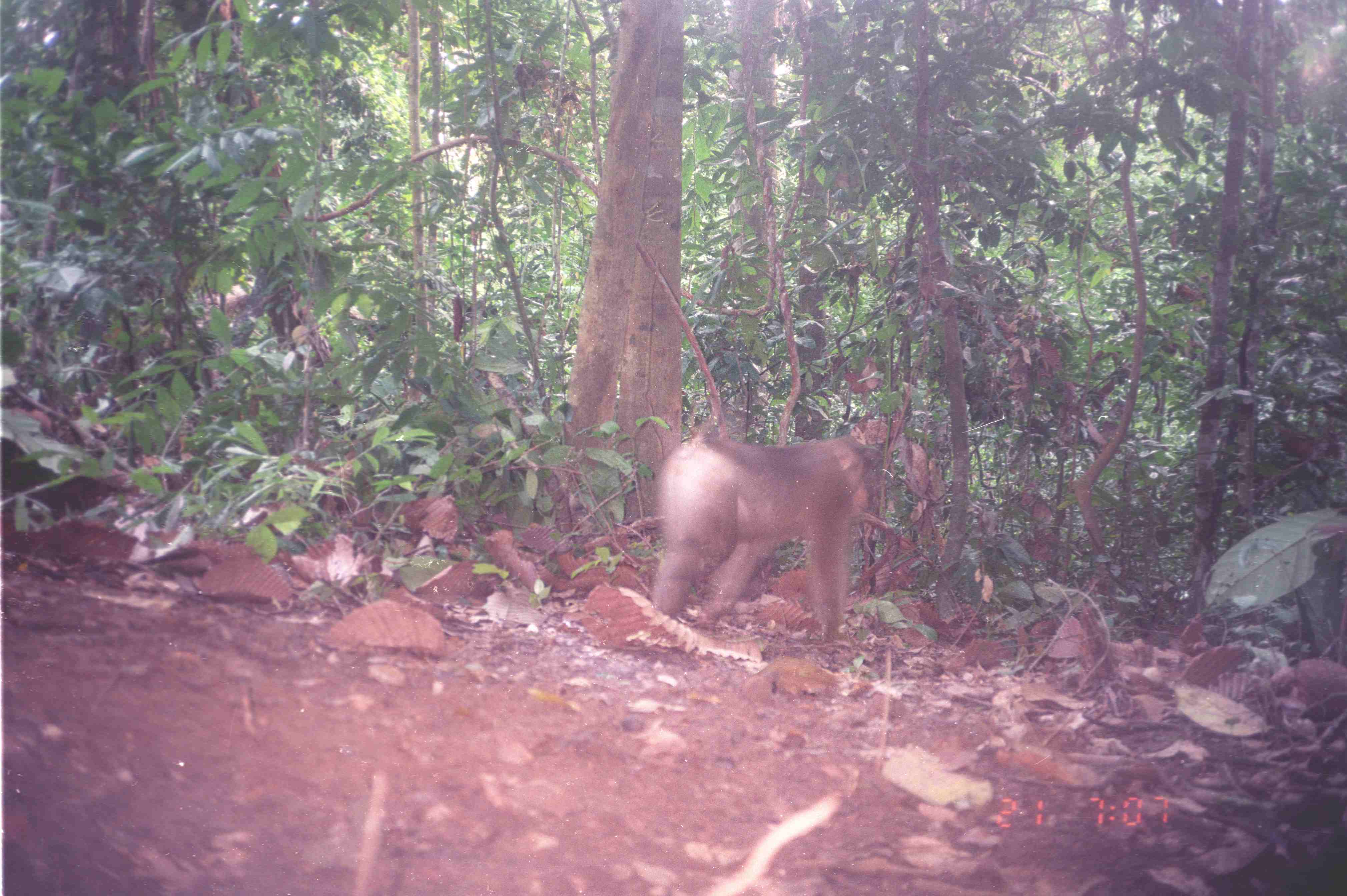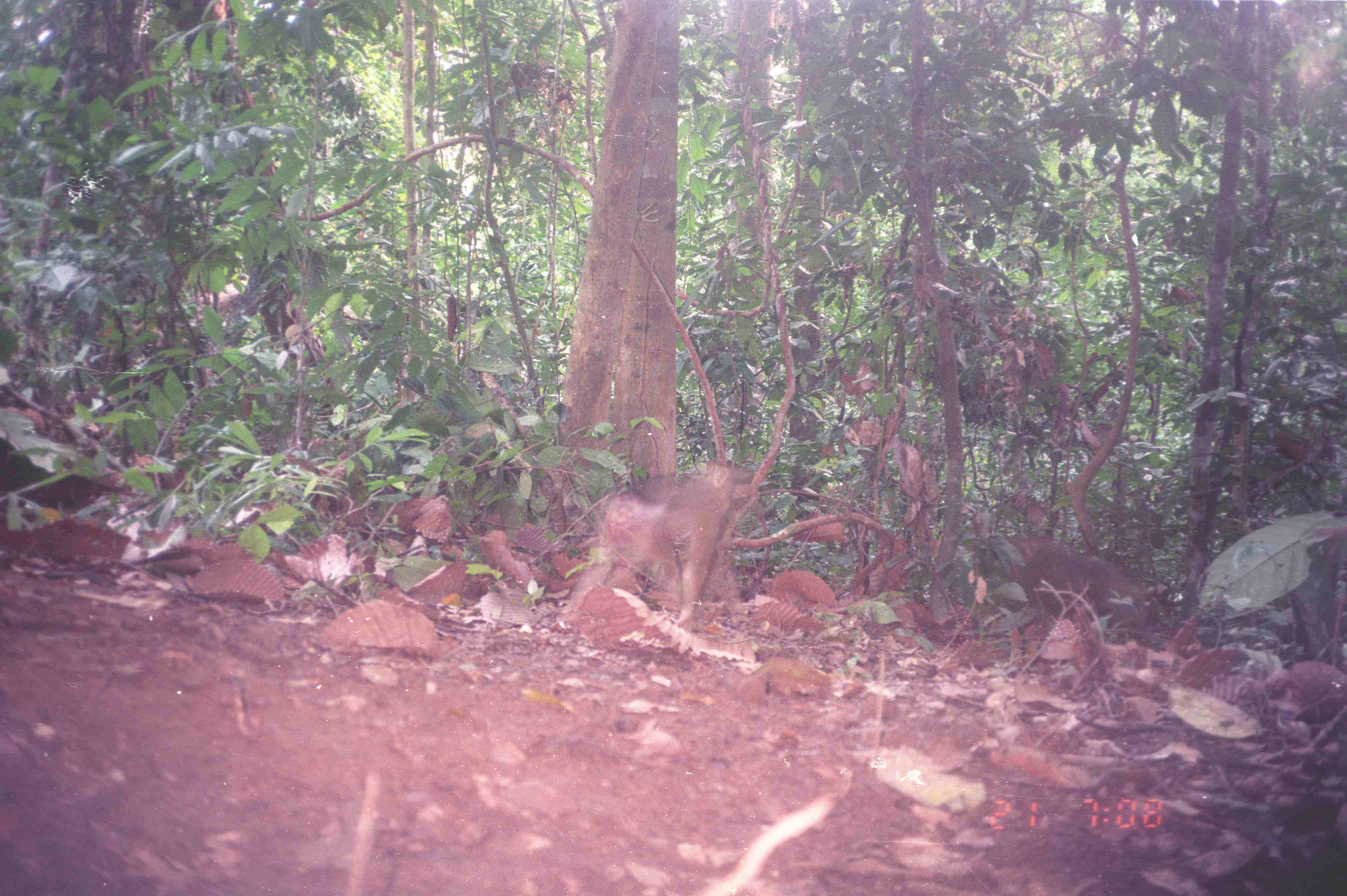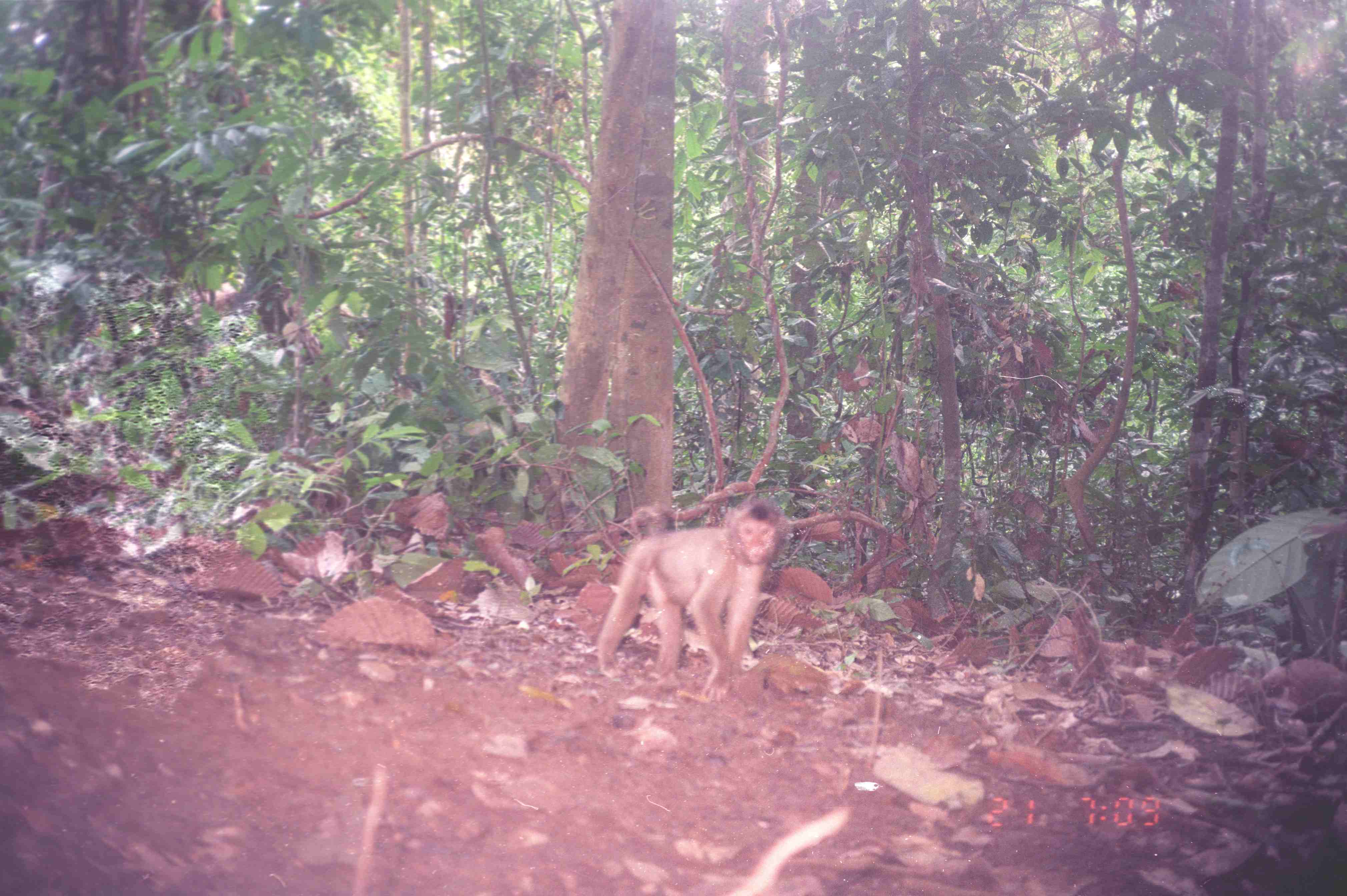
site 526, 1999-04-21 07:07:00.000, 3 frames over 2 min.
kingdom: Animalia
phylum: Chordata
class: Mammalia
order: Primates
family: Cercopithecidae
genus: Macaca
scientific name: Macaca nemestrina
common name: southern pig-tailed macaque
Macaca nemestrina (southern pig-tailed macaque), count 1.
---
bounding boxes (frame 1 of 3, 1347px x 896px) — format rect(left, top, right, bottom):
macaca nemestrina: rect(641, 394, 870, 643)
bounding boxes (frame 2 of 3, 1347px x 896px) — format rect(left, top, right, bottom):
macaca nemestrina: rect(553, 455, 755, 628); rect(1013, 538, 1148, 632)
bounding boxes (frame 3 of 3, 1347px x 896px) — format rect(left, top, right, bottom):
macaca nemestrina: rect(592, 493, 791, 702)